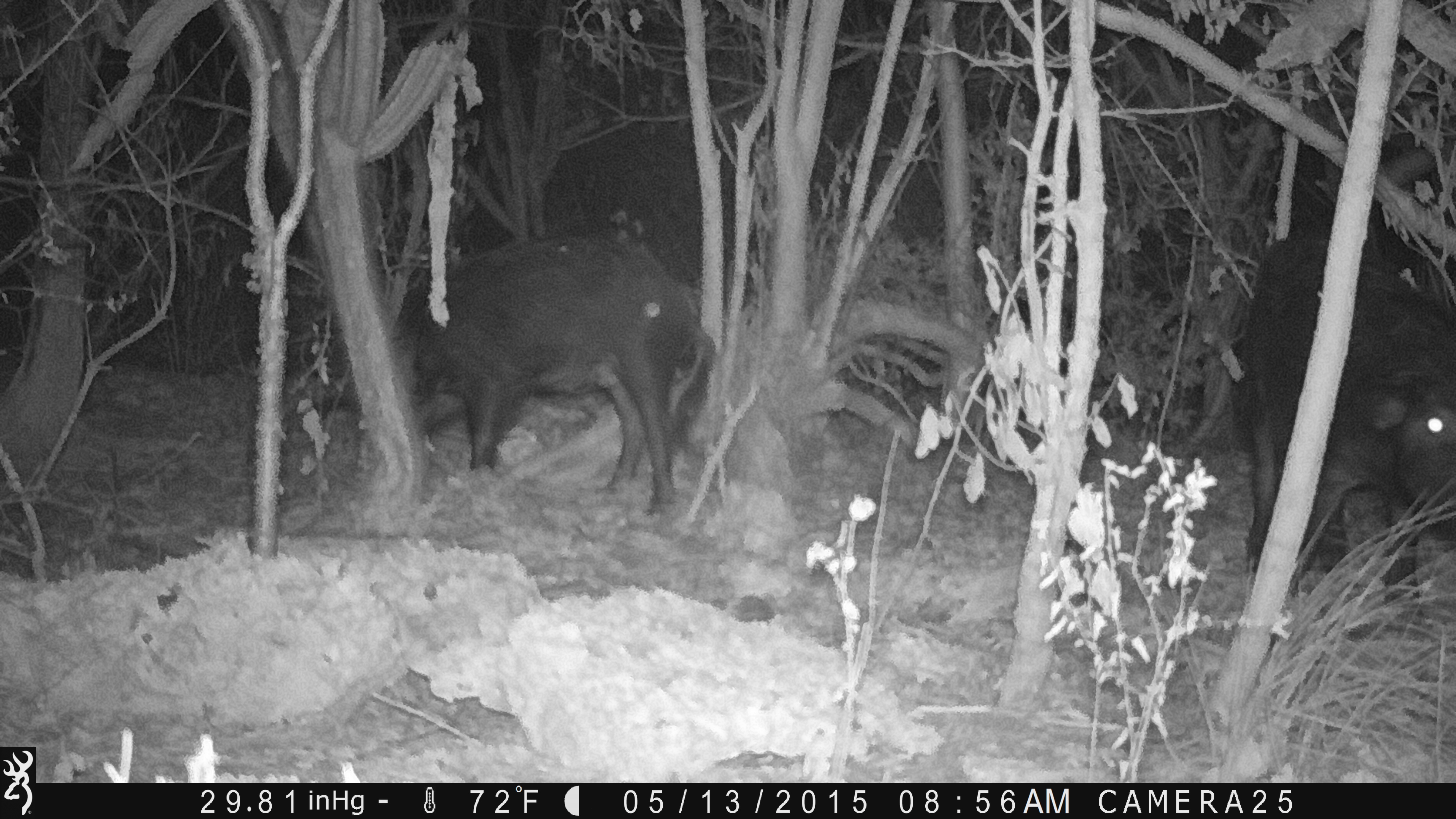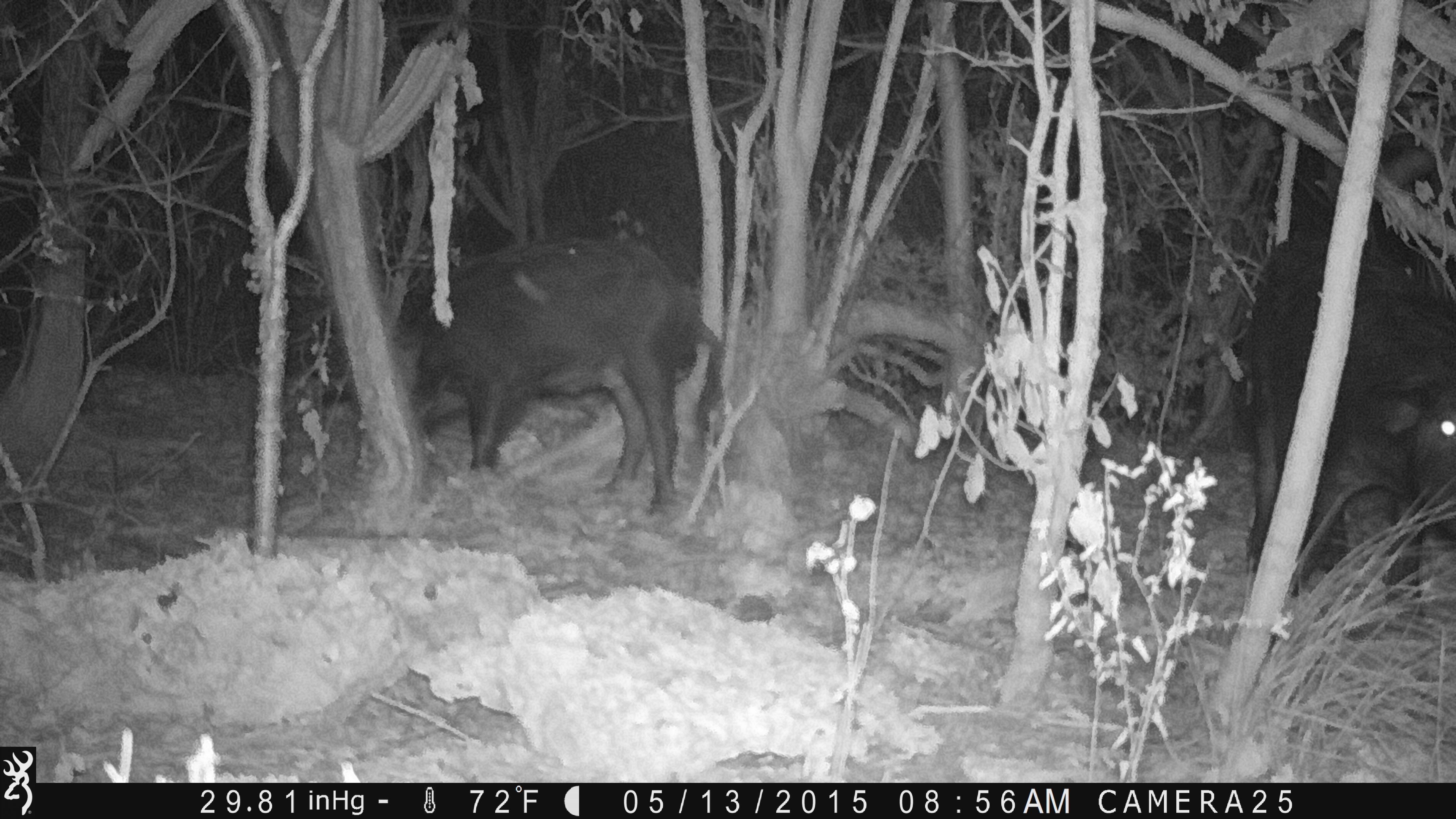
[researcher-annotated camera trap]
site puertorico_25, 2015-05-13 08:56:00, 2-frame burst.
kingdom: Animalia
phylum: Chordata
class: Mammalia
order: Artiodactyla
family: Suidae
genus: Sus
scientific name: Sus scrofa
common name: pig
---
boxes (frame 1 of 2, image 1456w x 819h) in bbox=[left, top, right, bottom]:
pig: bbox=[1229, 217, 1456, 623]; bbox=[392, 228, 712, 515]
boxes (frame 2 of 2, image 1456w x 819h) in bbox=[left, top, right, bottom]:
pig: bbox=[1236, 181, 1456, 620]; bbox=[392, 237, 721, 511]